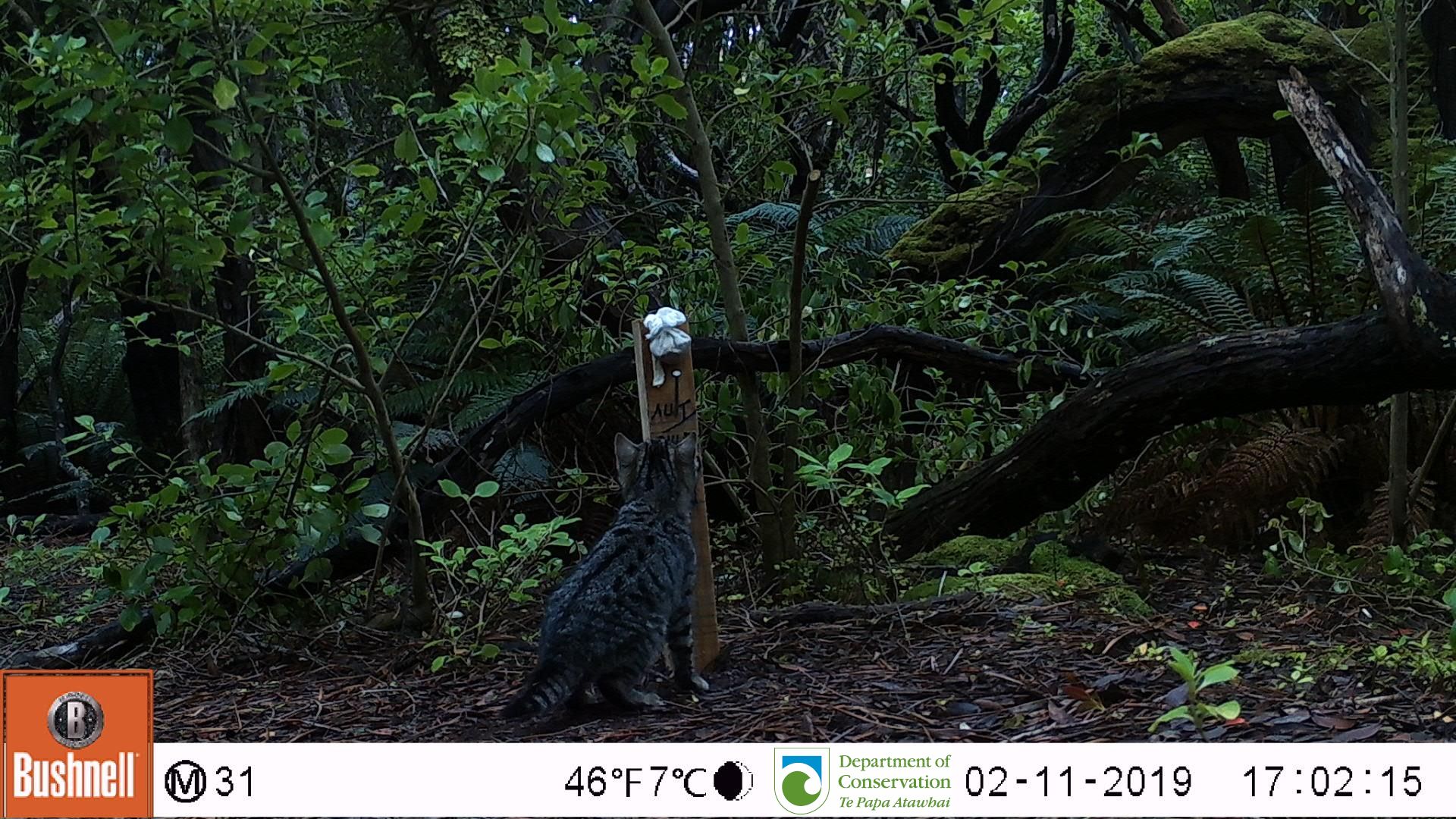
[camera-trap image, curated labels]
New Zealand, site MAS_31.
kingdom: Animalia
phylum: Chordata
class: Mammalia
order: Carnivora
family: Felidae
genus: Felis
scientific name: Felis catus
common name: domestic cat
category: cat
Cat (domestic cat) (Felis catus).